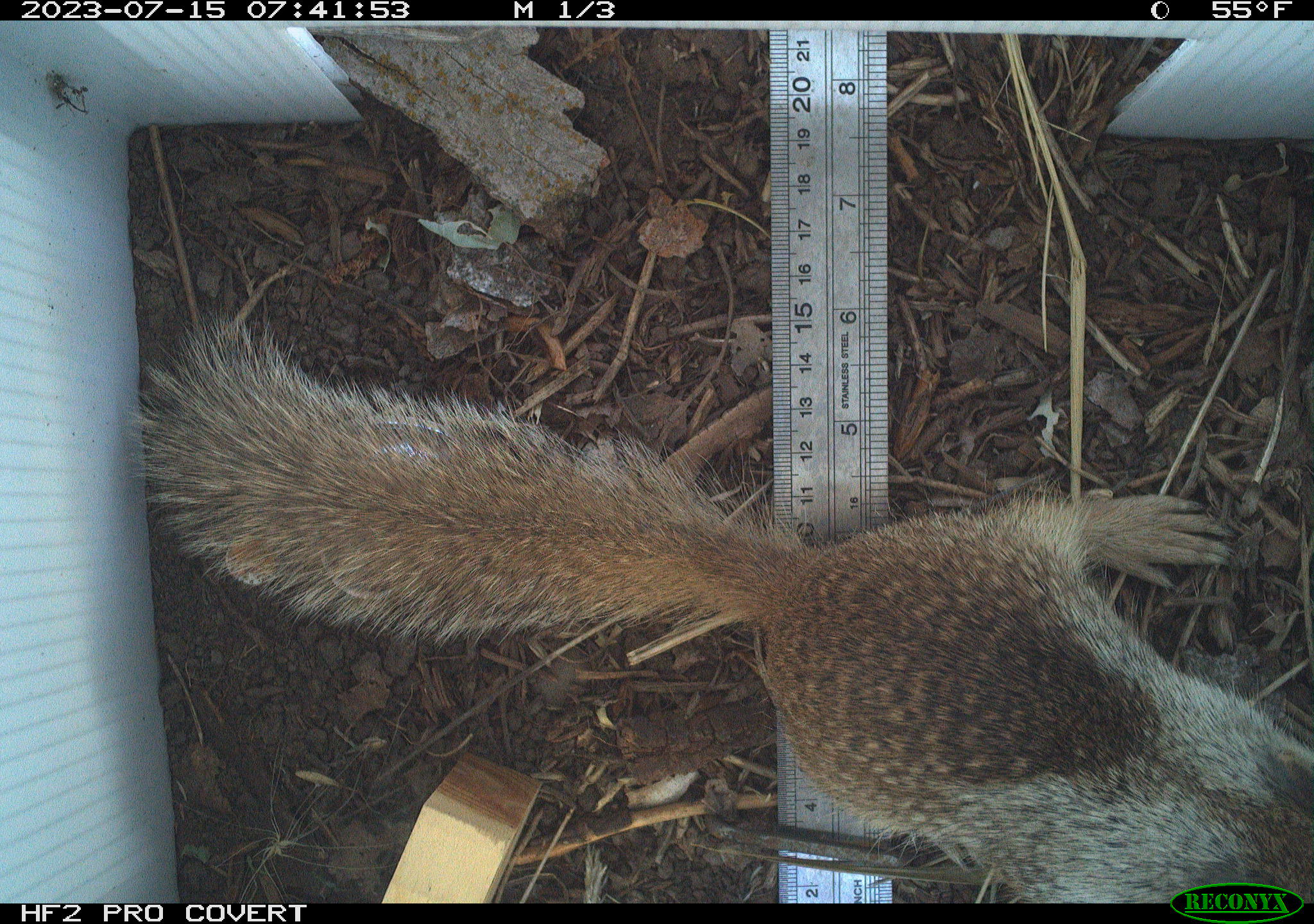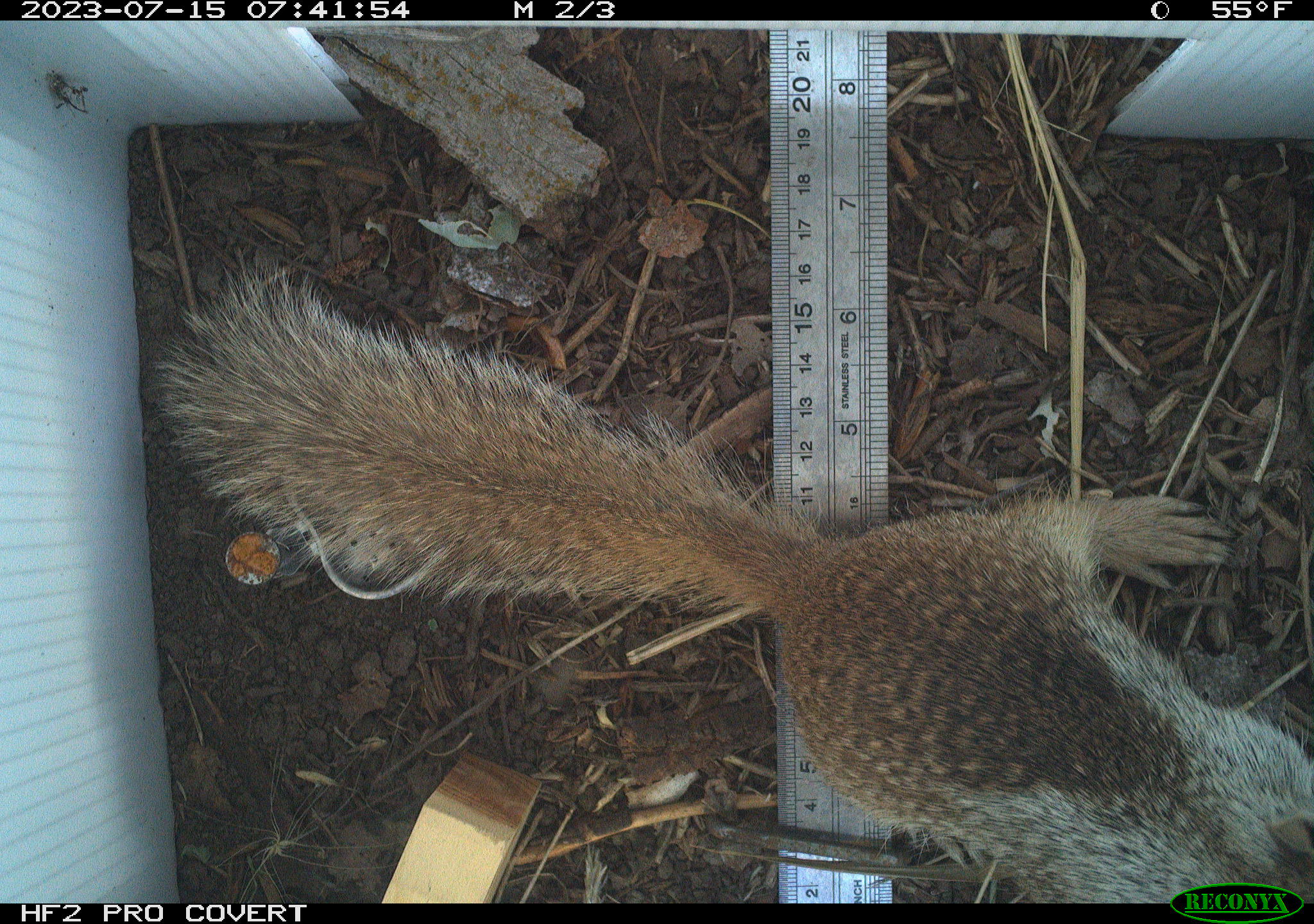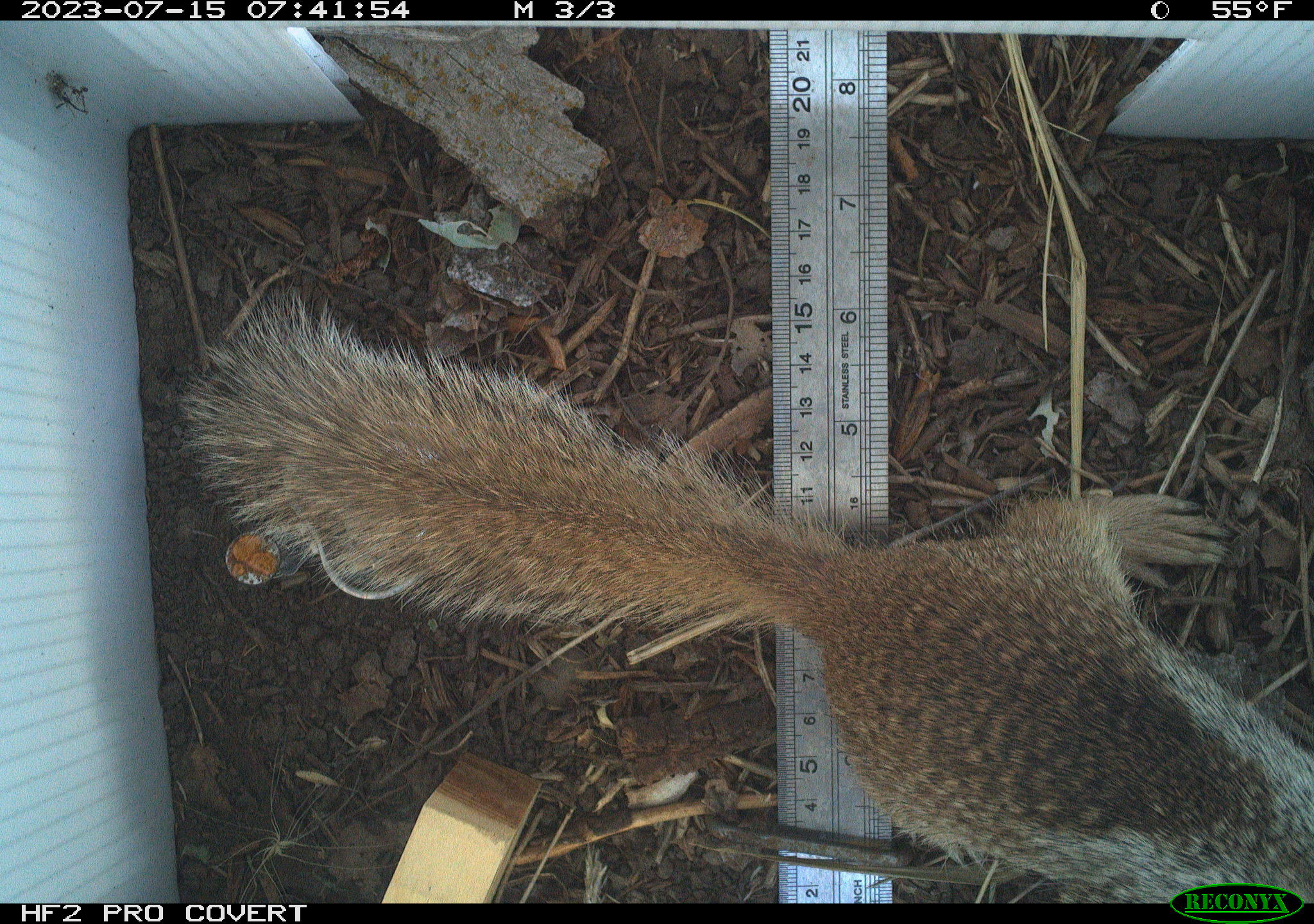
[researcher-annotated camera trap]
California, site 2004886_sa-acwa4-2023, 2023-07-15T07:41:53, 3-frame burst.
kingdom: Animalia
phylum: Chordata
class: Mammalia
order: Rodentia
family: Sciuridae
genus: Otospermophilus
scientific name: Otospermophilus beecheyi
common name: california ground squirrel